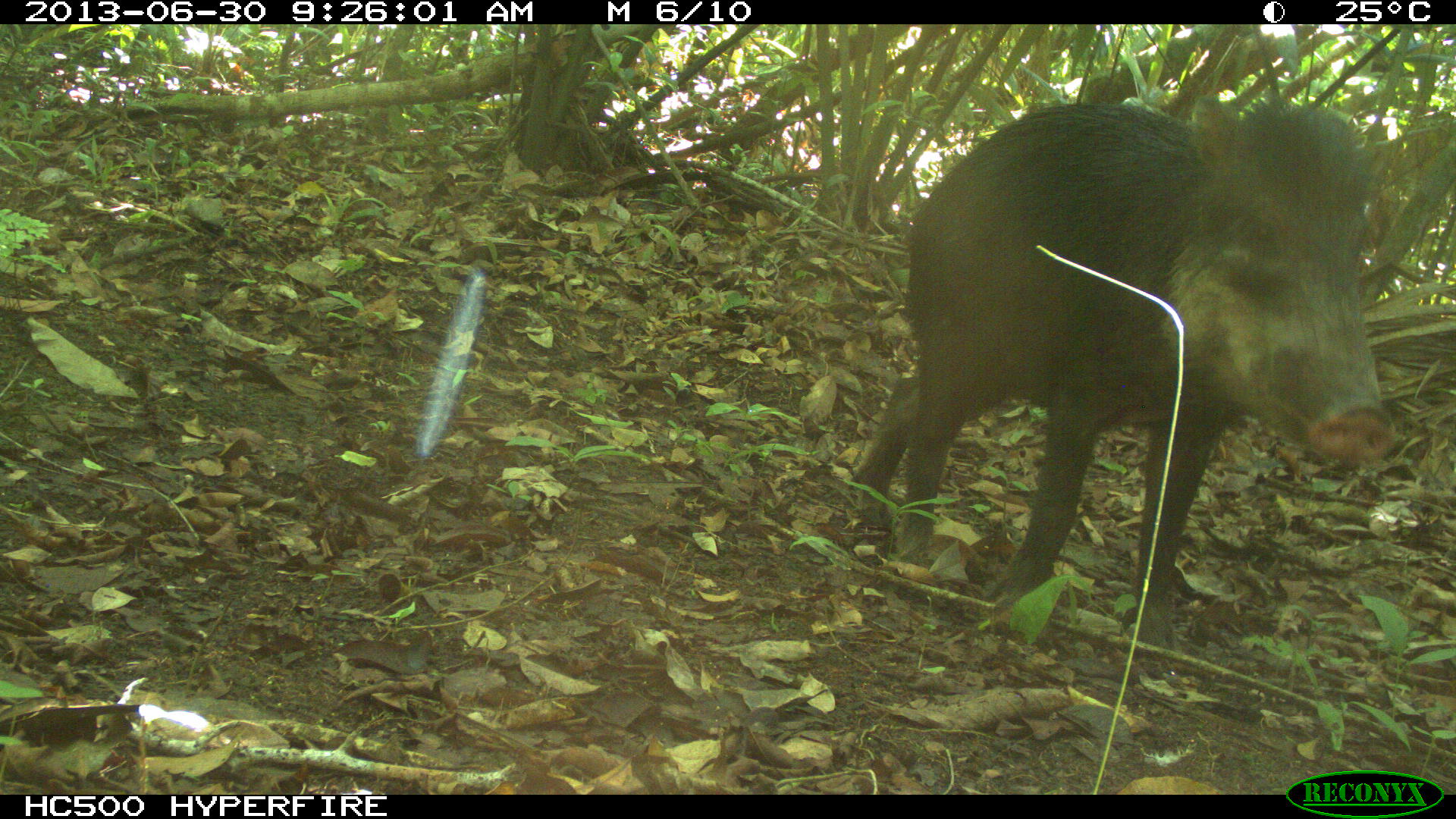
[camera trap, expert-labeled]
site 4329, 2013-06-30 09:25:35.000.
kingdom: Animalia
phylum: Chordata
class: Mammalia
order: Artiodactyla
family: Tayassuidae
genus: Tayassu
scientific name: Tayassu pecari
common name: white-lipped peccary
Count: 4.